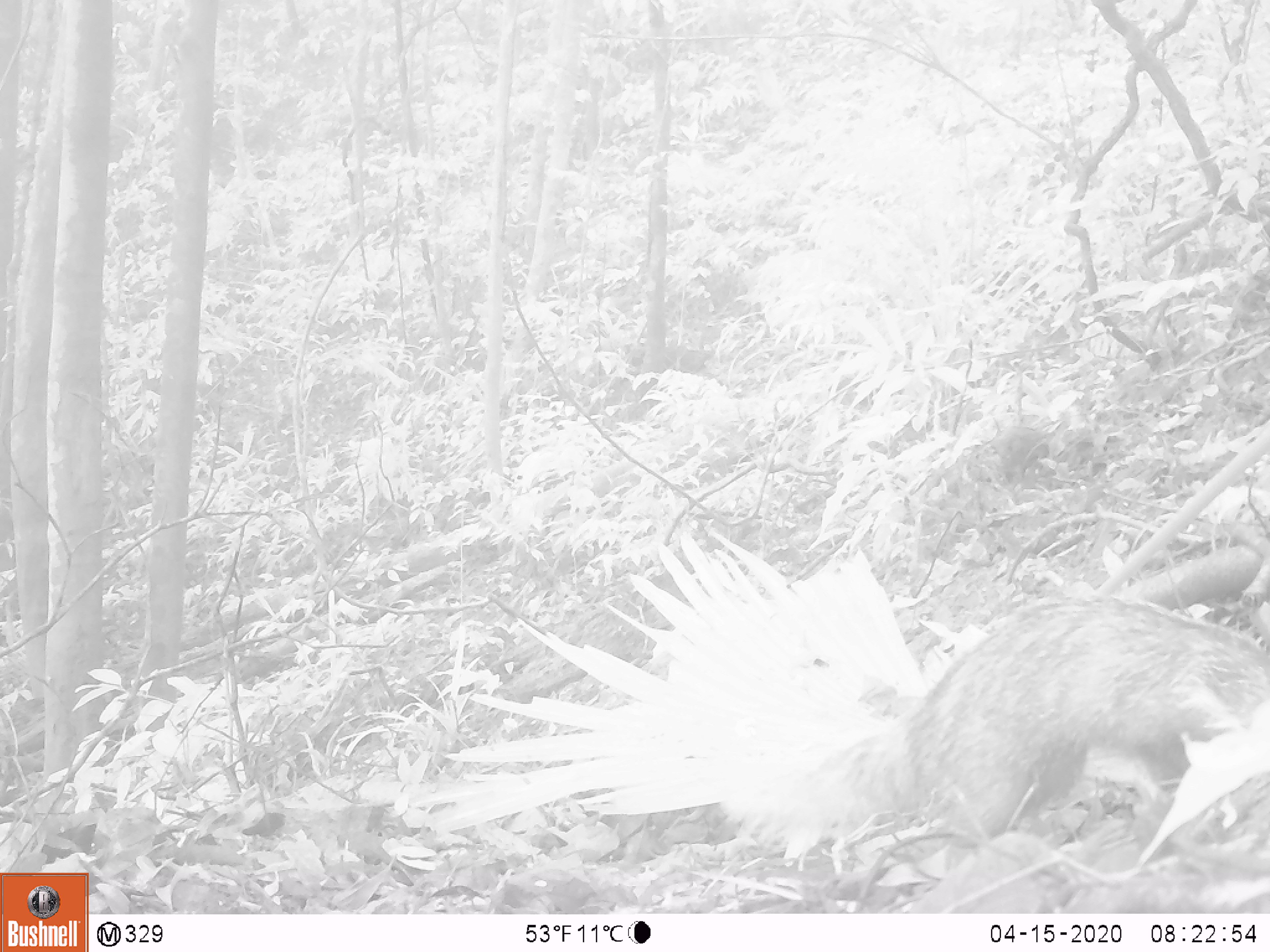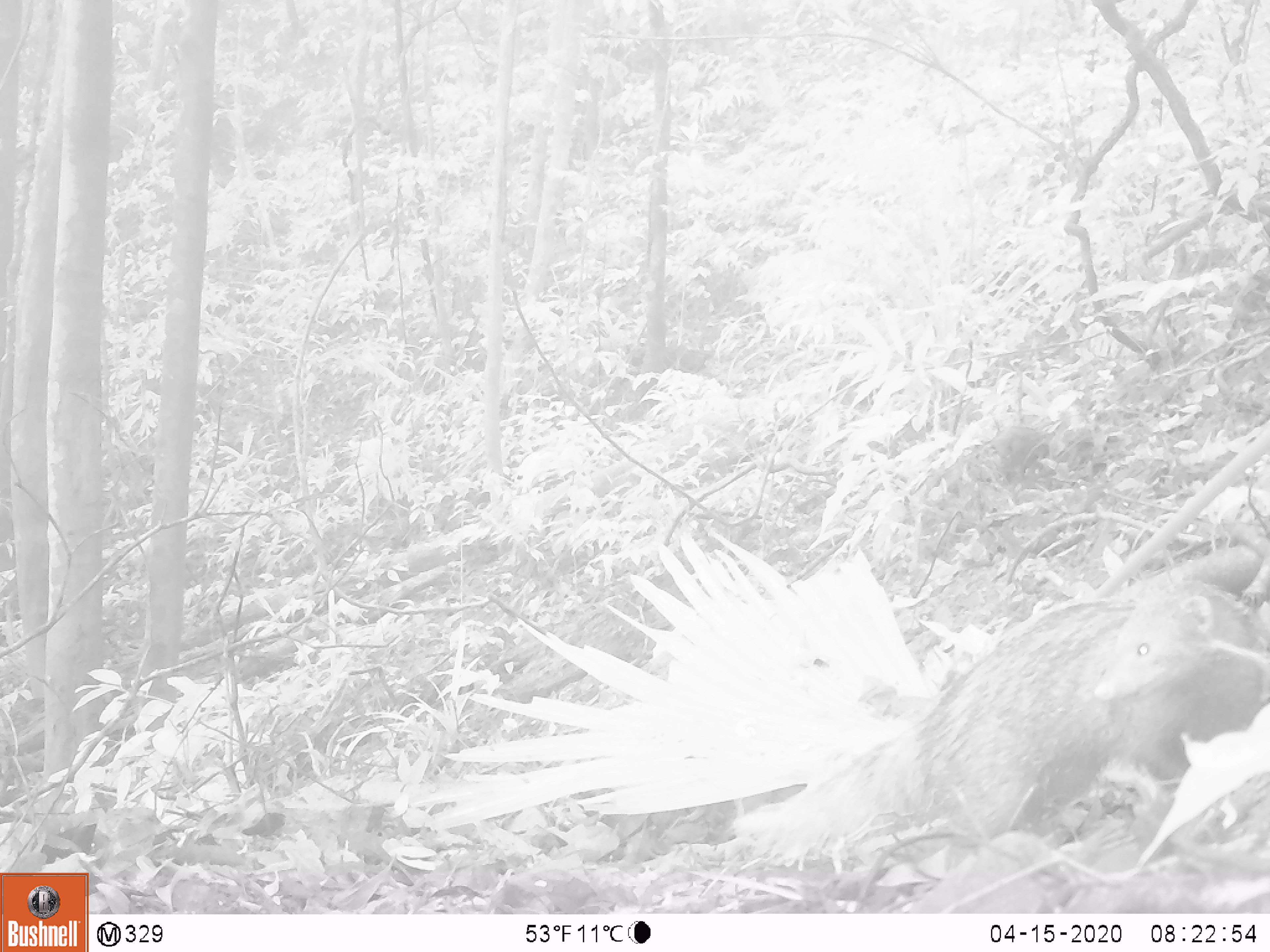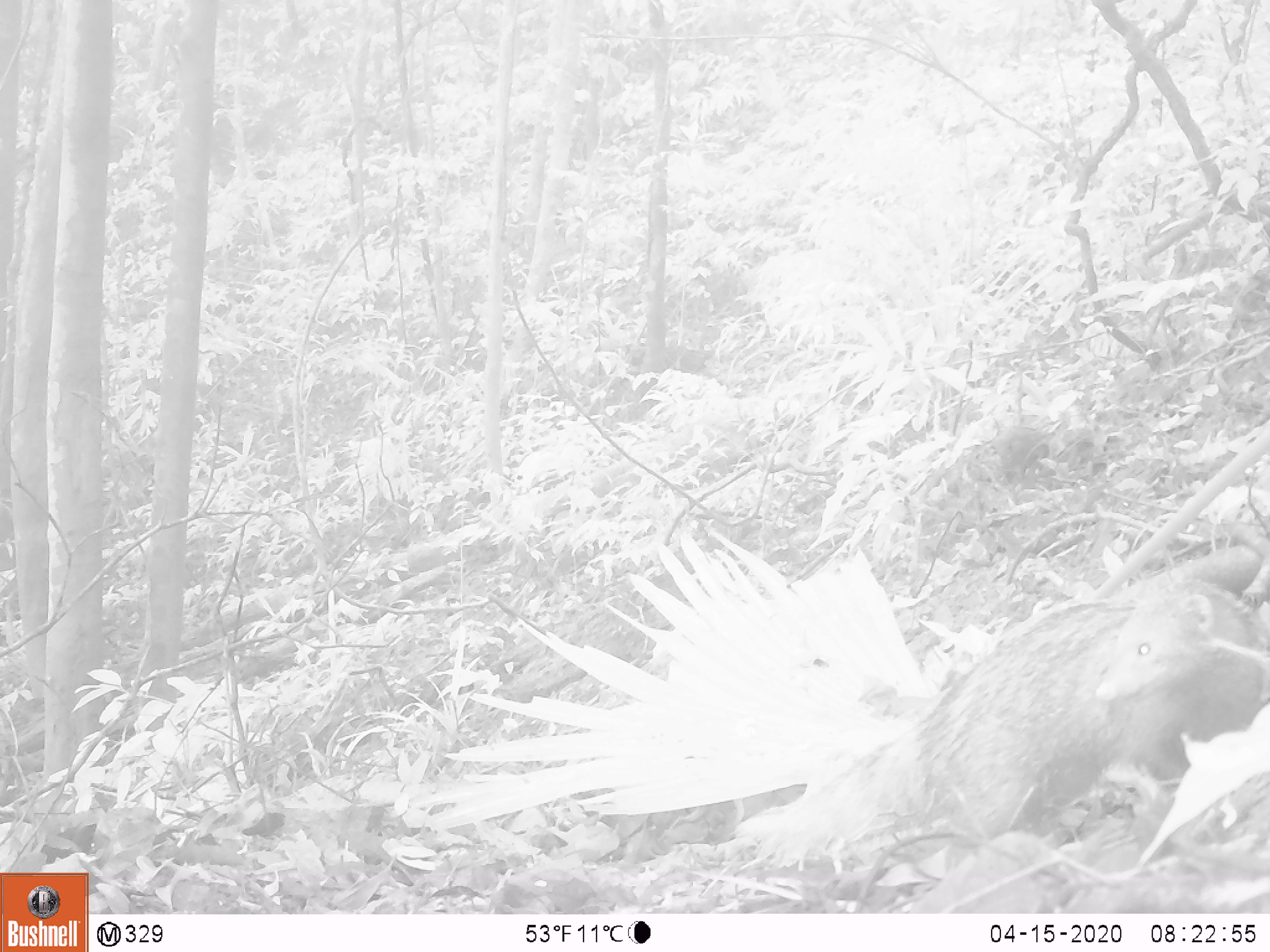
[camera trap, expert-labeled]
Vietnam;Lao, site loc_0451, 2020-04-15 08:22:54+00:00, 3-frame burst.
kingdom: Animalia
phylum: Chordata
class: Mammalia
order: Carnivora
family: Herpestidae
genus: Urva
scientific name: Urva urva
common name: crab-eating mongoose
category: crab eating mongoose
Crab eating mongoose (crab-eating mongoose) (Urva urva). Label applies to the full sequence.